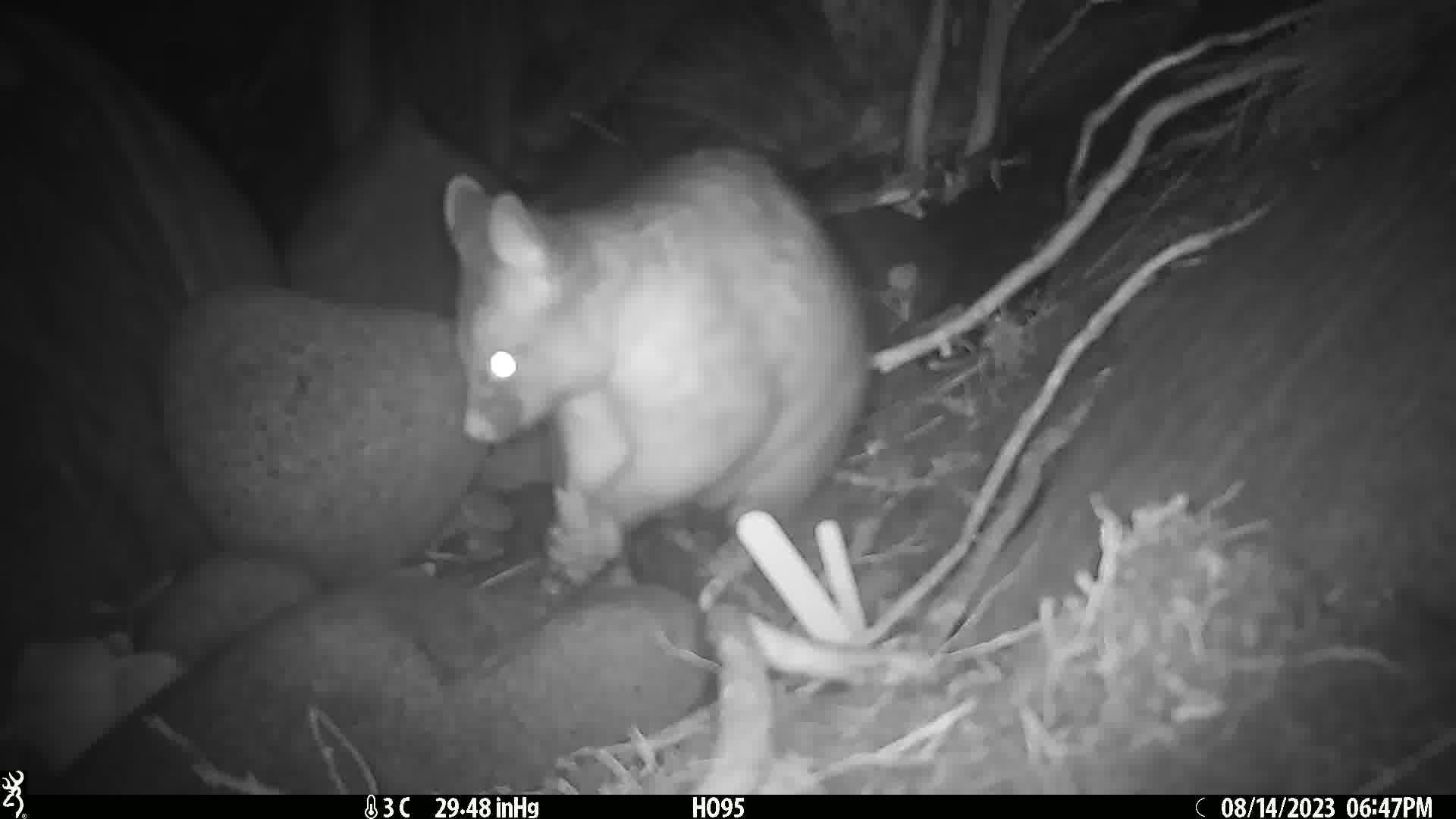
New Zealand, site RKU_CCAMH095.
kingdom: Animalia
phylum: Chordata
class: Mammalia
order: Diprotodontia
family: Phalangeridae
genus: Trichosurus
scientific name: Trichosurus vulpecula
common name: common brushtail possum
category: possum